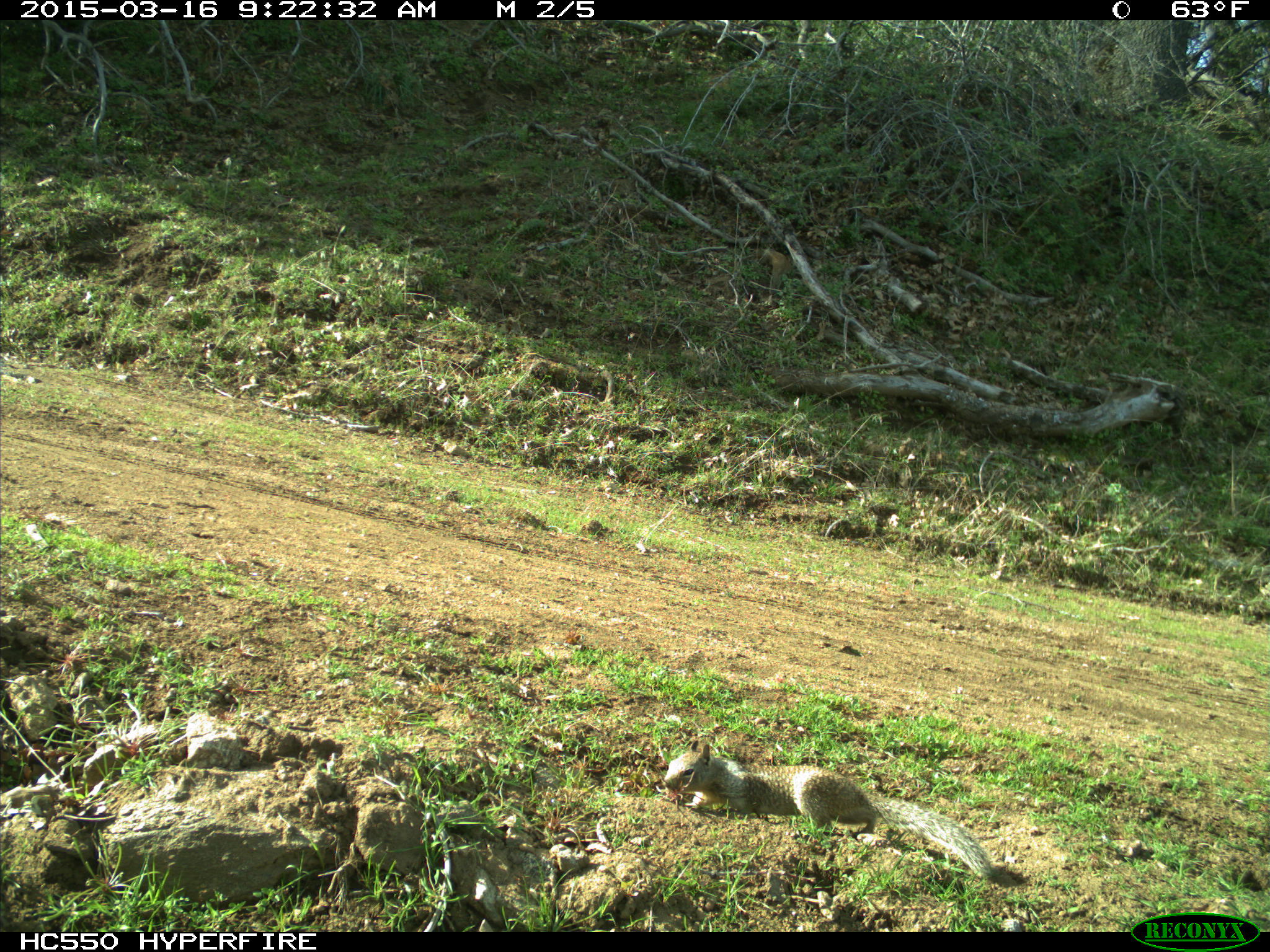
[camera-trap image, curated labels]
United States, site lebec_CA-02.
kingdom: Animalia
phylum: Chordata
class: Mammalia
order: Rodentia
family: Sciuridae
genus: Otospermophilus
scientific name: Otospermophilus beecheyi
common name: california ground squirrel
Otospermophilus beecheyi (california ground squirrel).